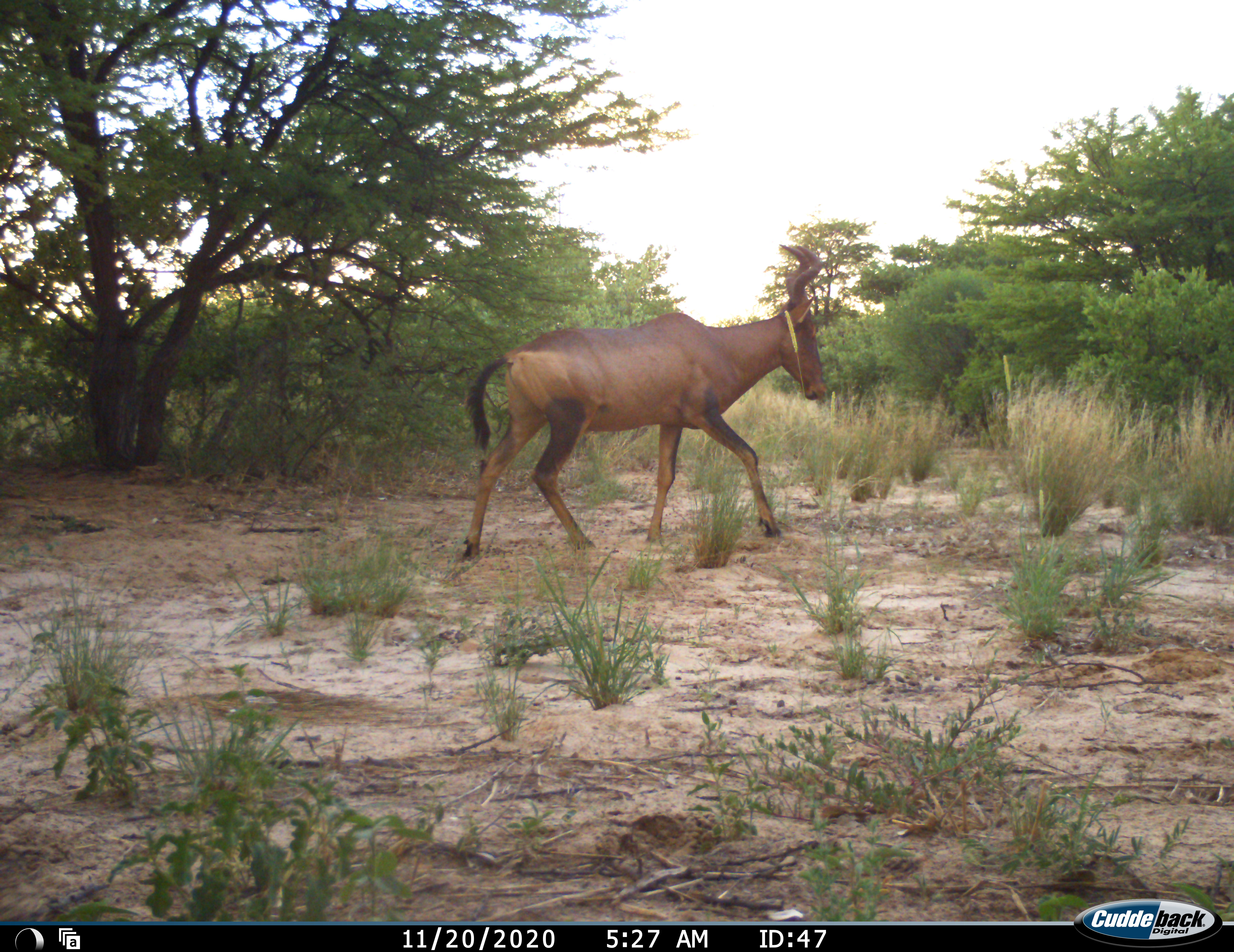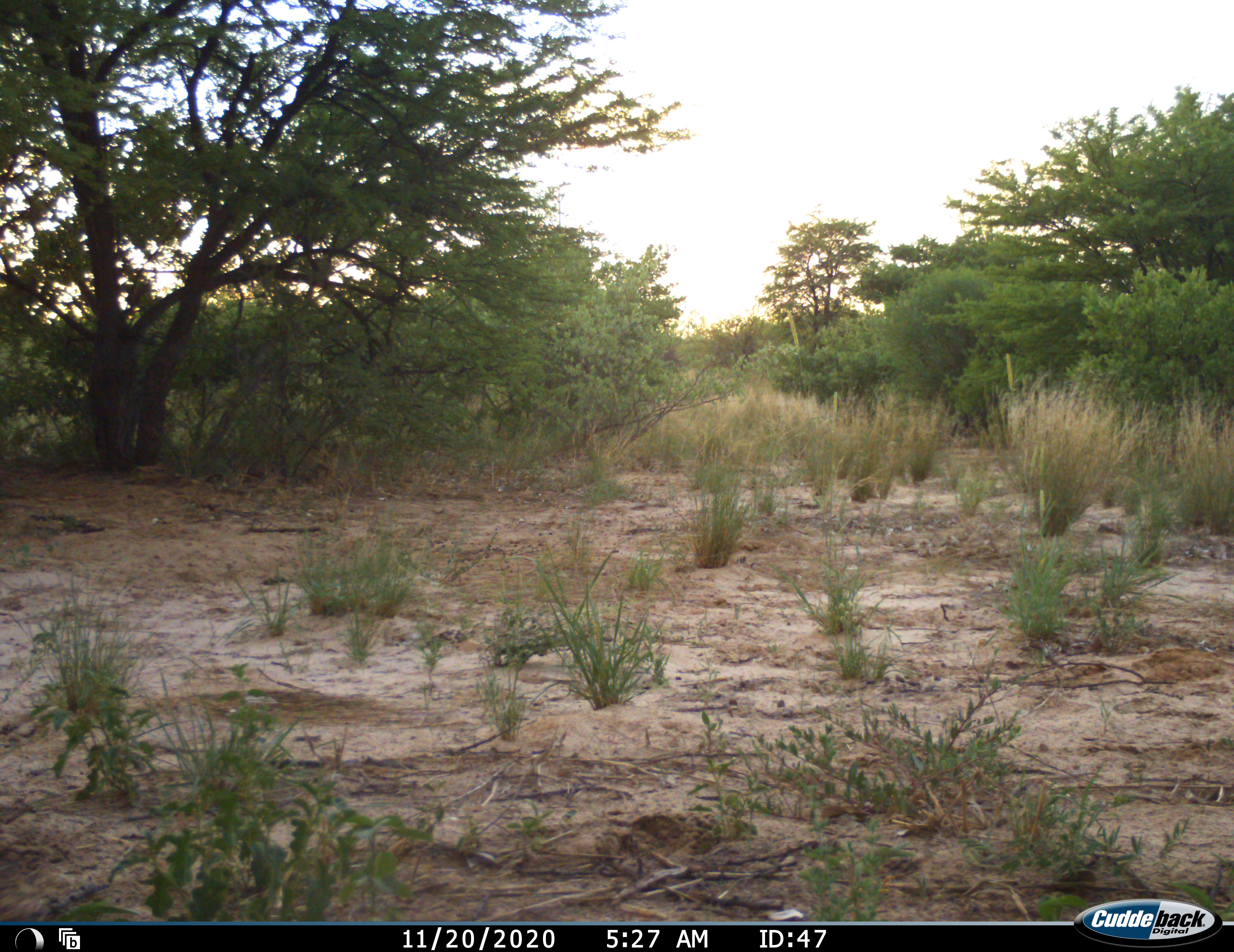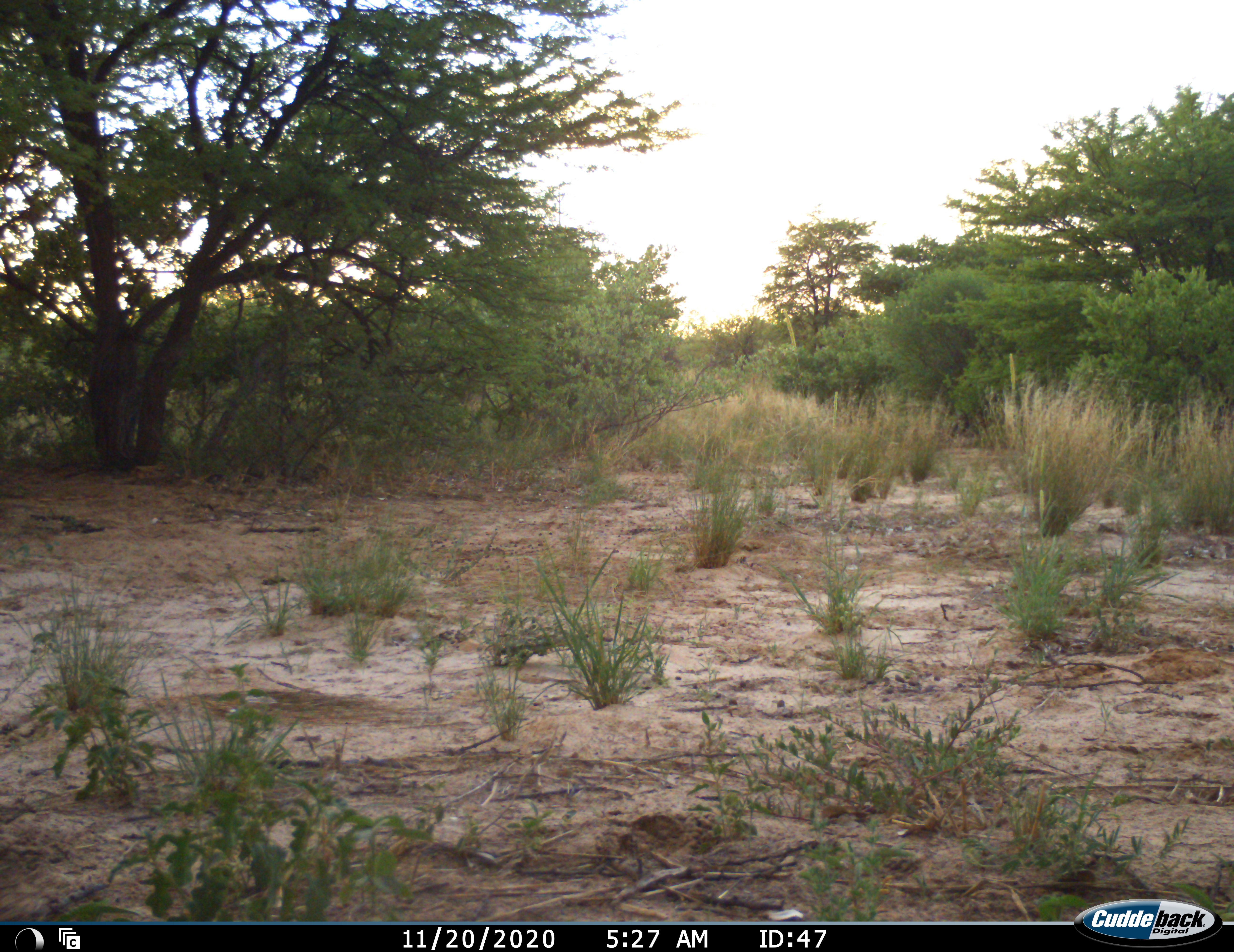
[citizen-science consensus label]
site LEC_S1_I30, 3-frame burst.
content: unidentified animal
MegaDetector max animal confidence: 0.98